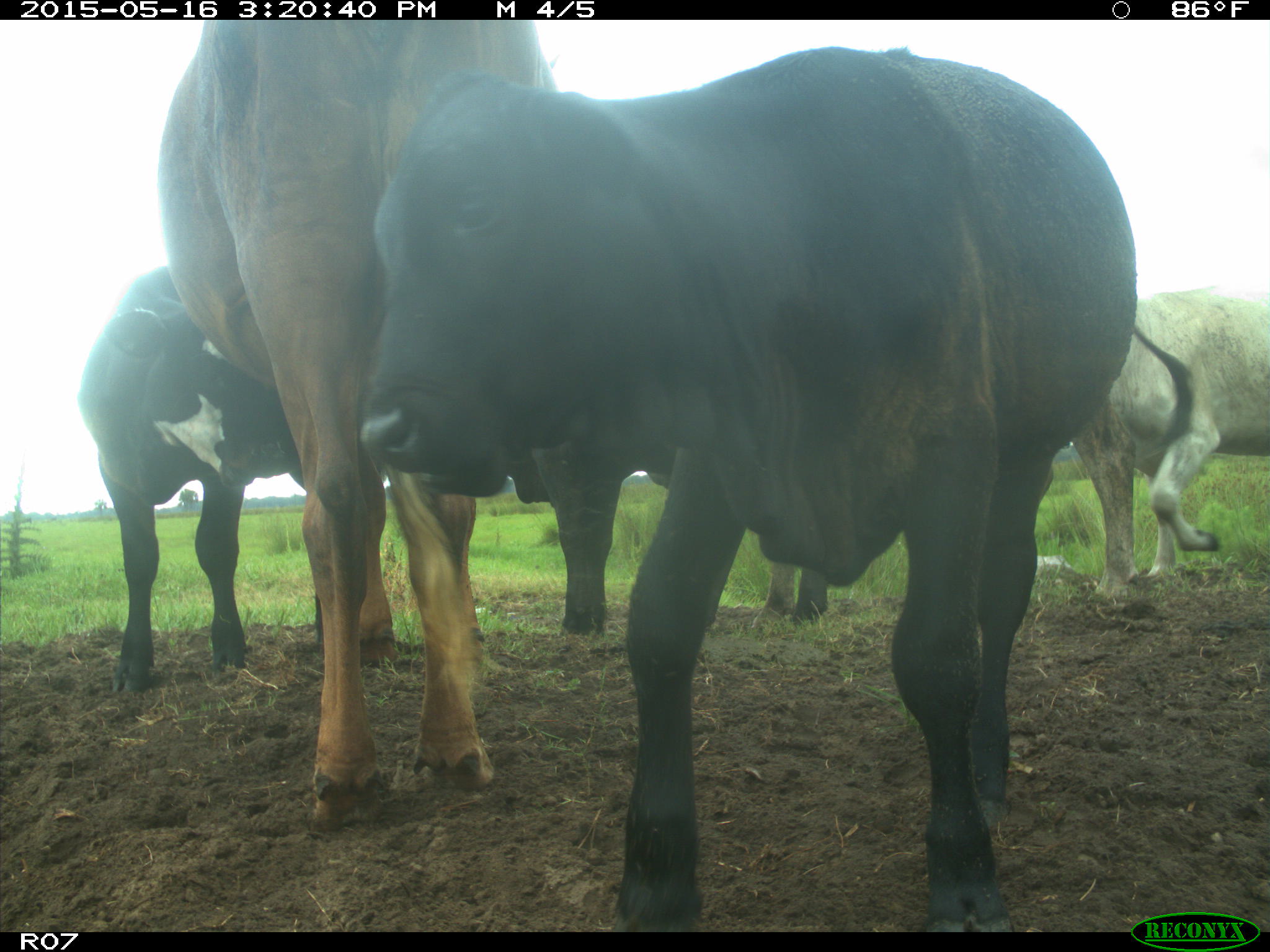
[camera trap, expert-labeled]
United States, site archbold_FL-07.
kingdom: Animalia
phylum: Chordata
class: Mammalia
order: Artiodactyla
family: Bovidae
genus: Bos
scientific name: Bos taurus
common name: domestic cow